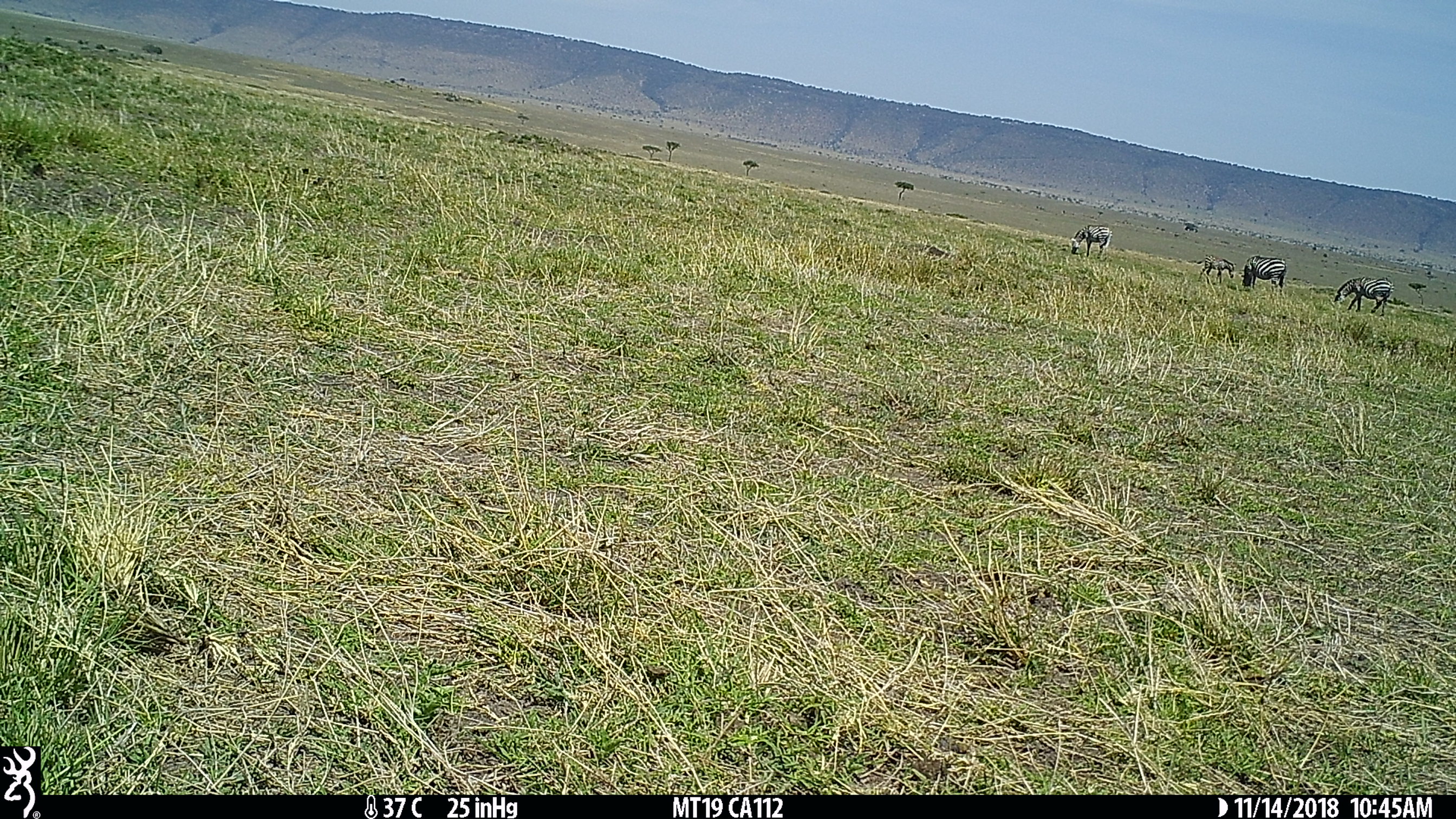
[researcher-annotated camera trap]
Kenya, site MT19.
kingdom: Animalia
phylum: Chordata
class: Mammalia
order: Perissodactyla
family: Equidae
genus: Equus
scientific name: Equus quagga burchellii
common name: burchell's zebra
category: zebra